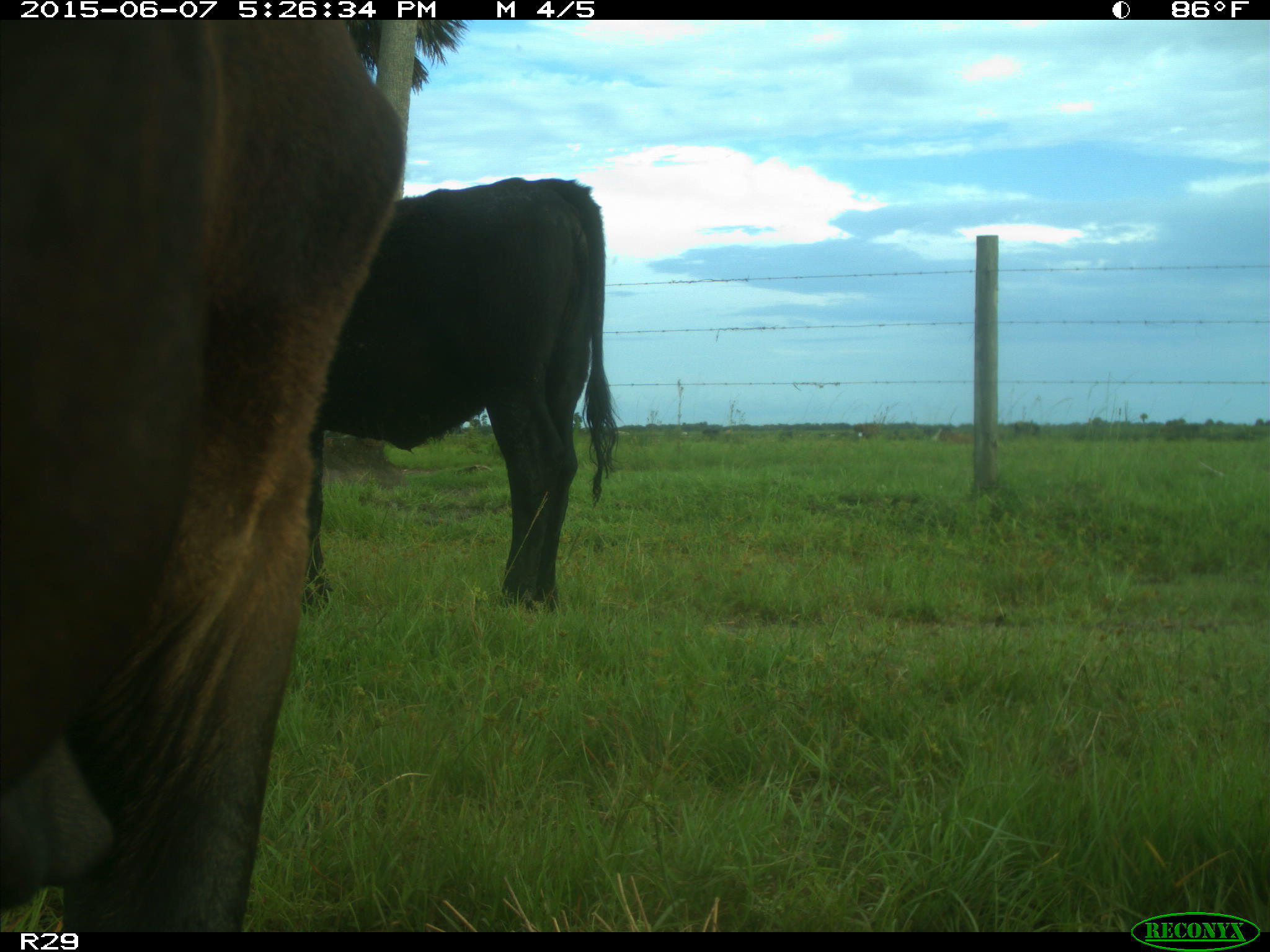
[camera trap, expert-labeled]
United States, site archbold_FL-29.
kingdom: Animalia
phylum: Chordata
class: Mammalia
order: Artiodactyla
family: Bovidae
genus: Bos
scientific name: Bos taurus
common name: domestic cow